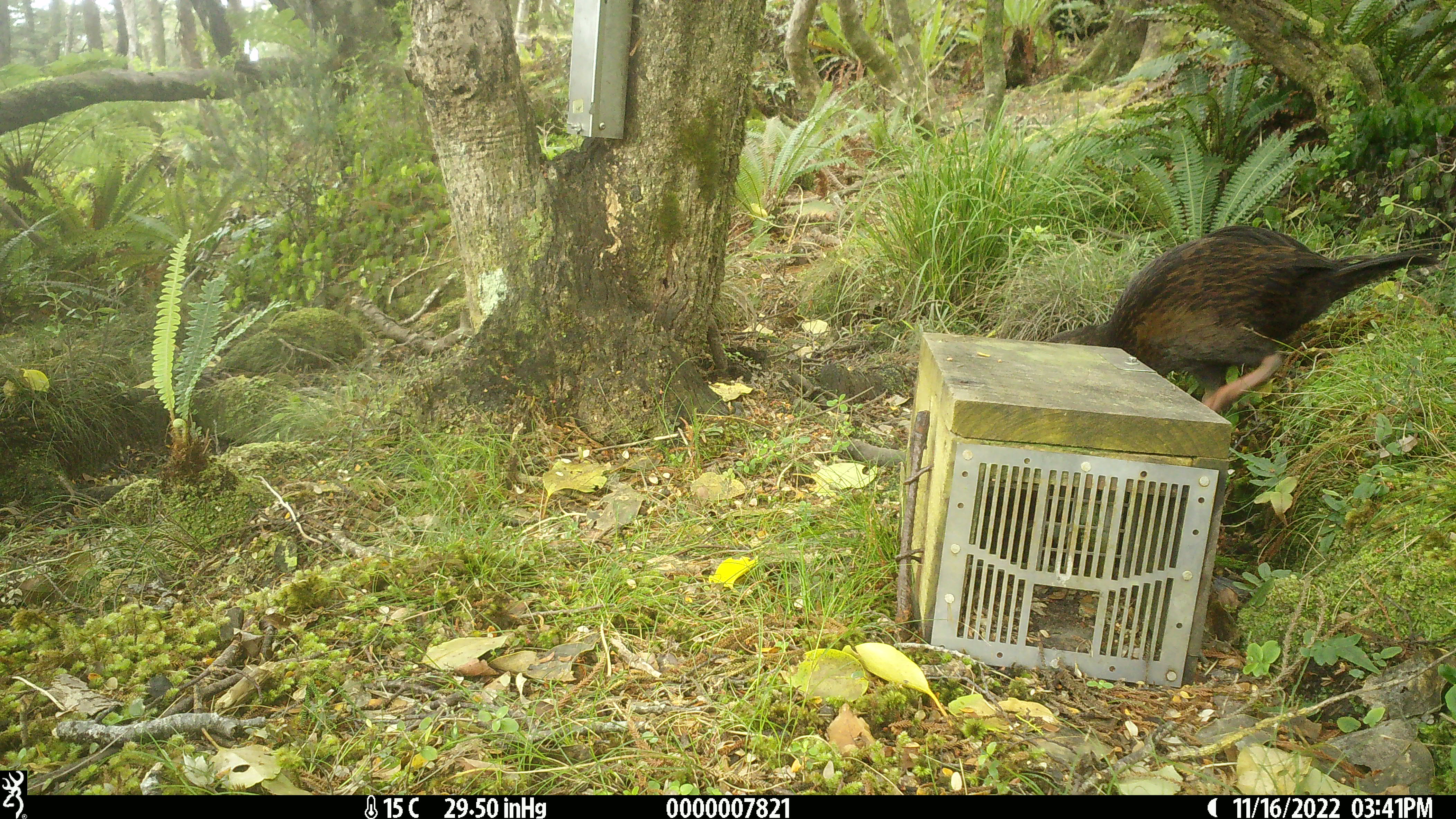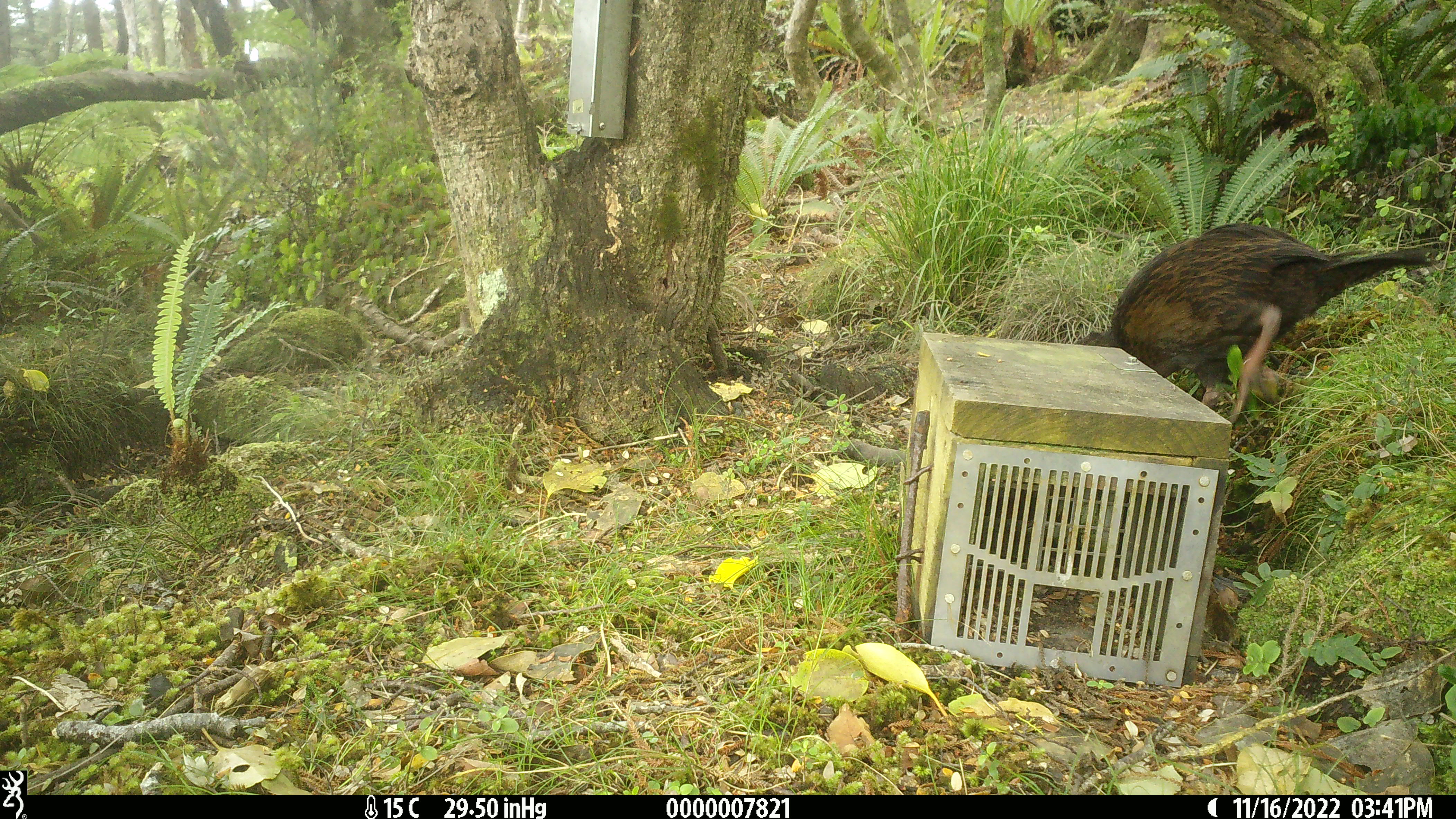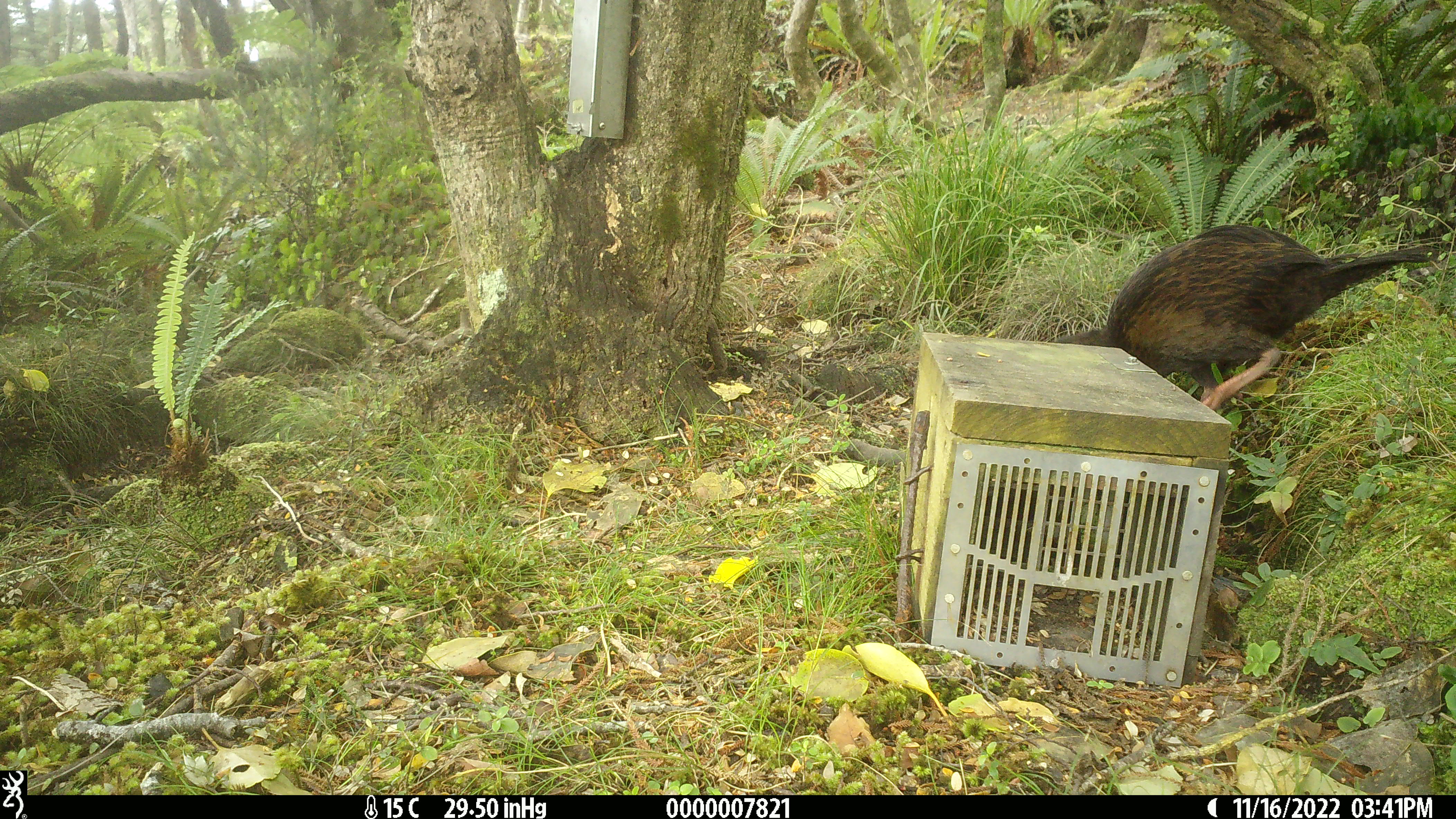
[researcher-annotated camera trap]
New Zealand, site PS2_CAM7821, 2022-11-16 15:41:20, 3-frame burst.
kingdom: Animalia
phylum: Chordata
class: Aves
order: Gruiformes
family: Rallidae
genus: Gallirallus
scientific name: Gallirallus australis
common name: weka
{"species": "weka (Gallirallus australis)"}